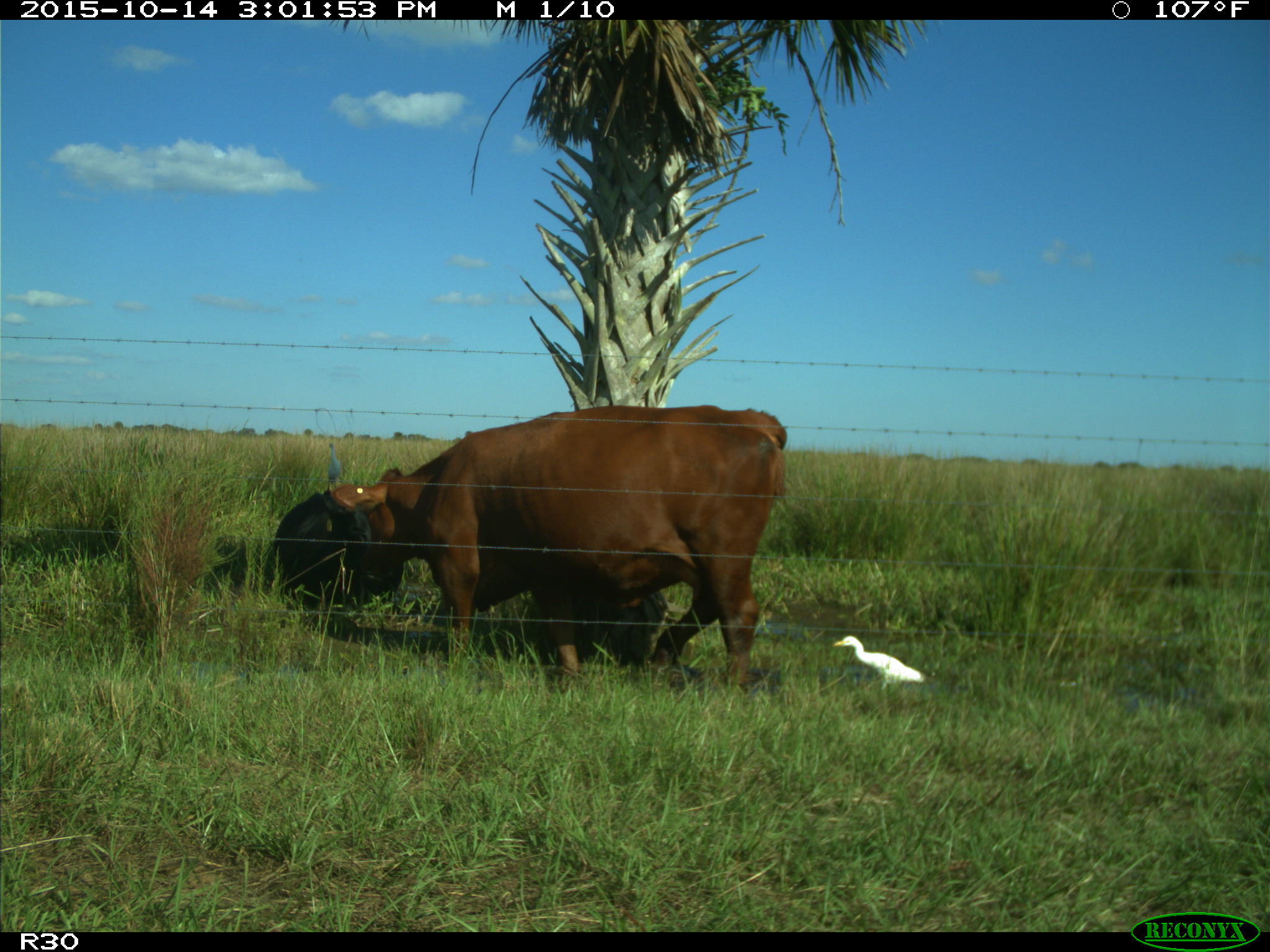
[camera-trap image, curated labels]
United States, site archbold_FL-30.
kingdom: Animalia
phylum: Chordata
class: Mammalia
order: Artiodactyla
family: Bovidae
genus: Bos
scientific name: Bos taurus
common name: domestic cow